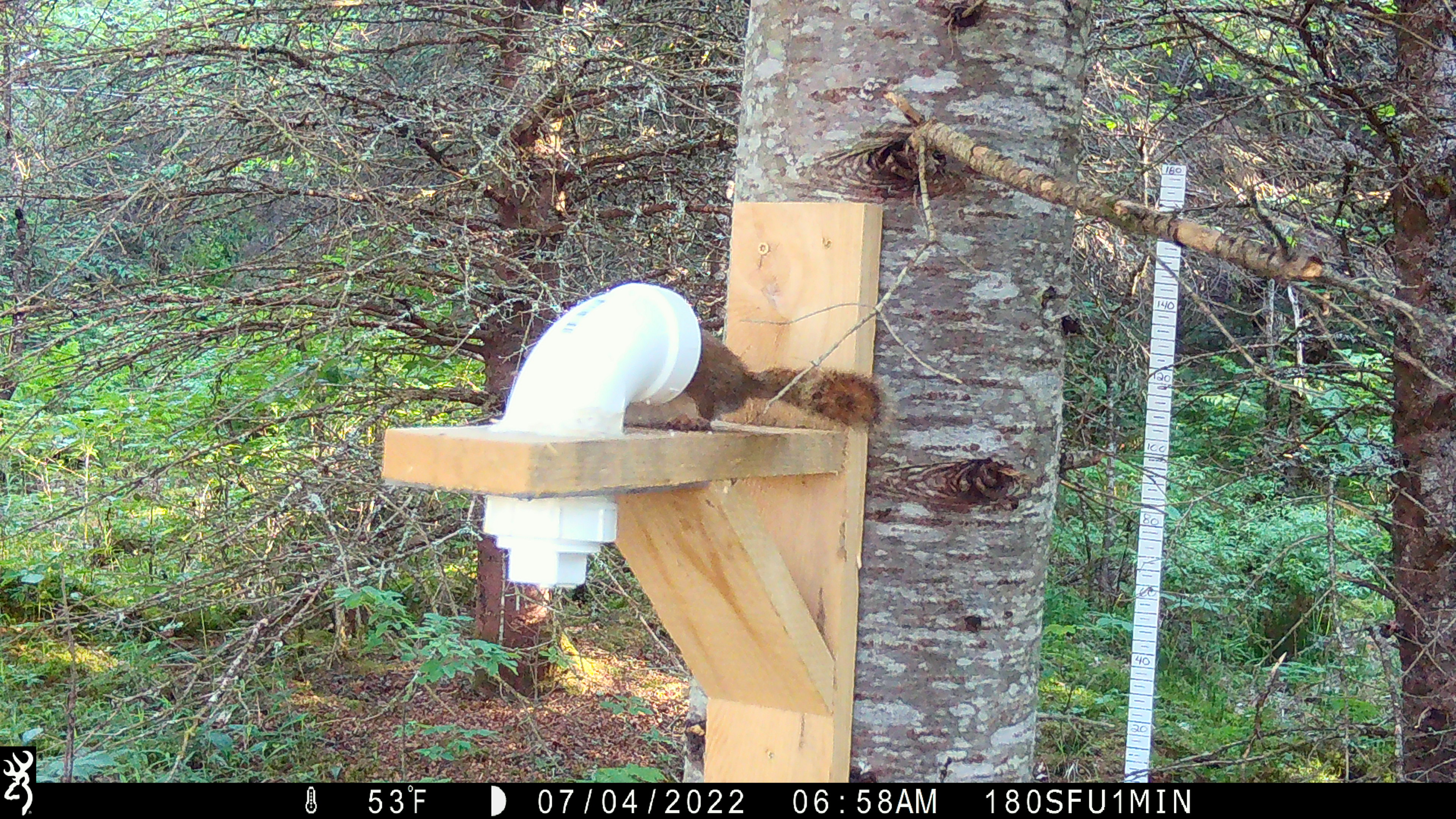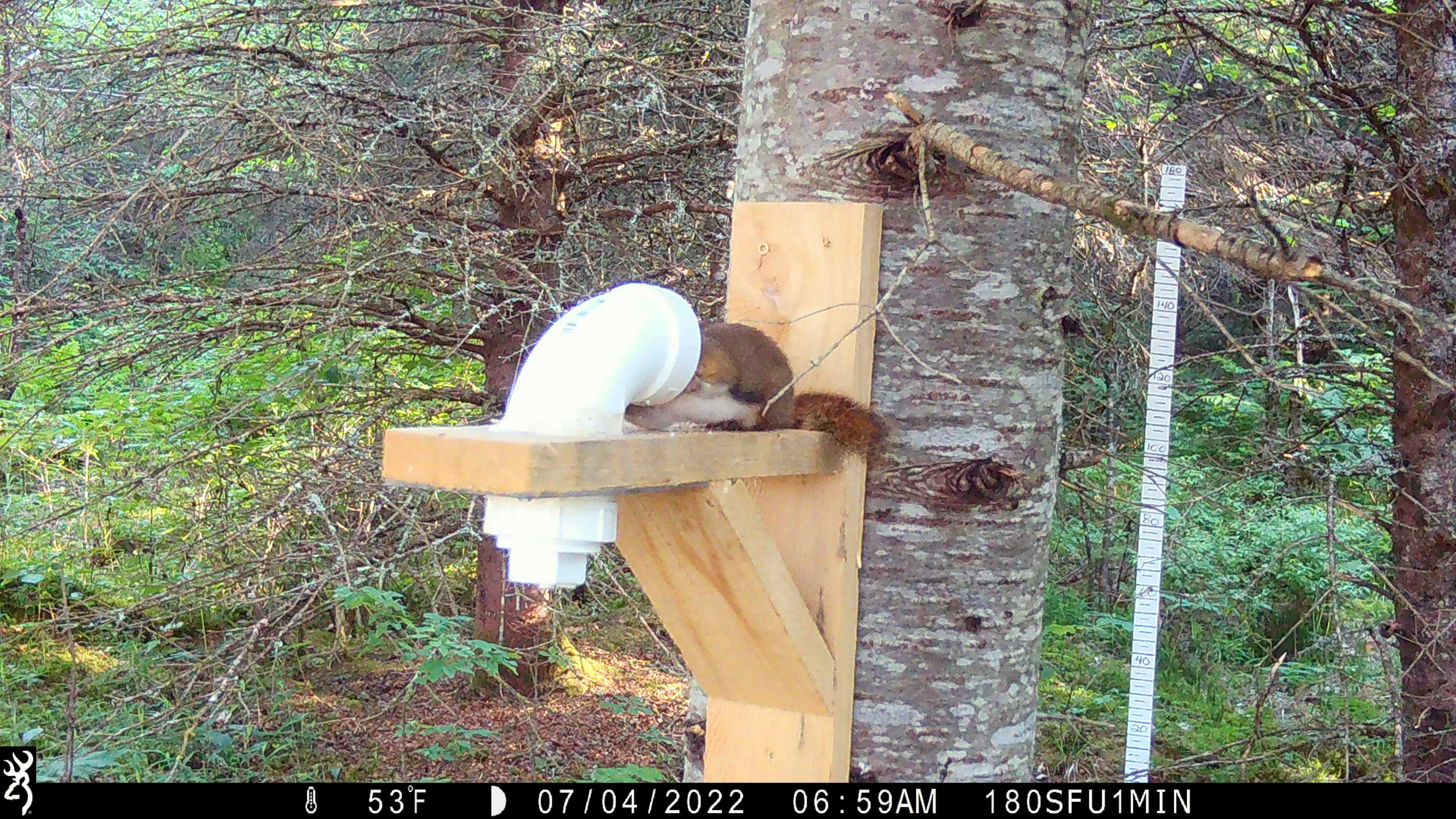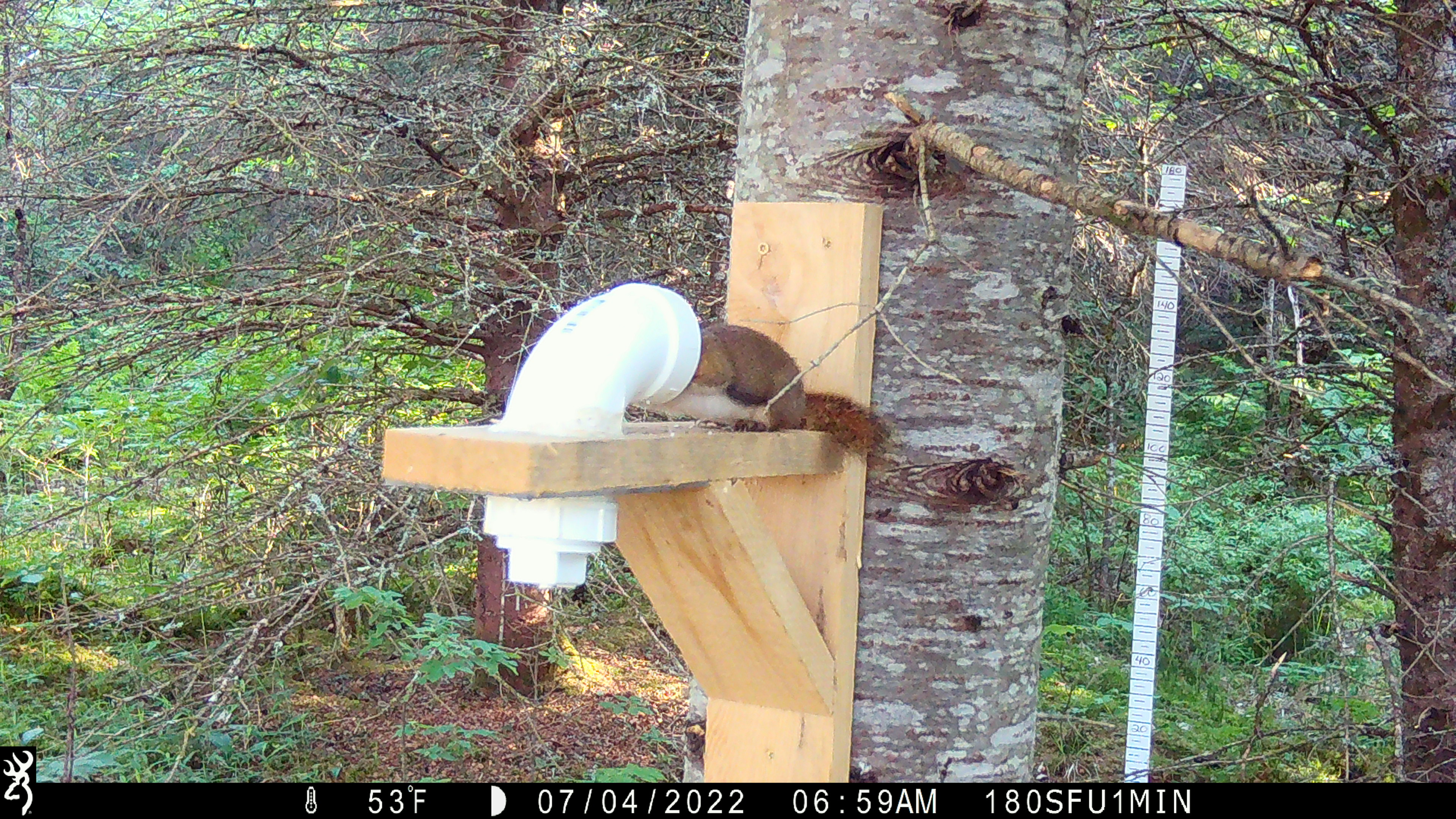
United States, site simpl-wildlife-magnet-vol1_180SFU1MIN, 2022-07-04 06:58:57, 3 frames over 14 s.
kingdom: Animalia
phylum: Chordata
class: Mammalia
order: Rodentia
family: Sciuridae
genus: Tamiasciurus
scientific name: Tamiasciurus hudsonicus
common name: red squirrel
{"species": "red squirrel (Tamiasciurus hudsonicus)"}